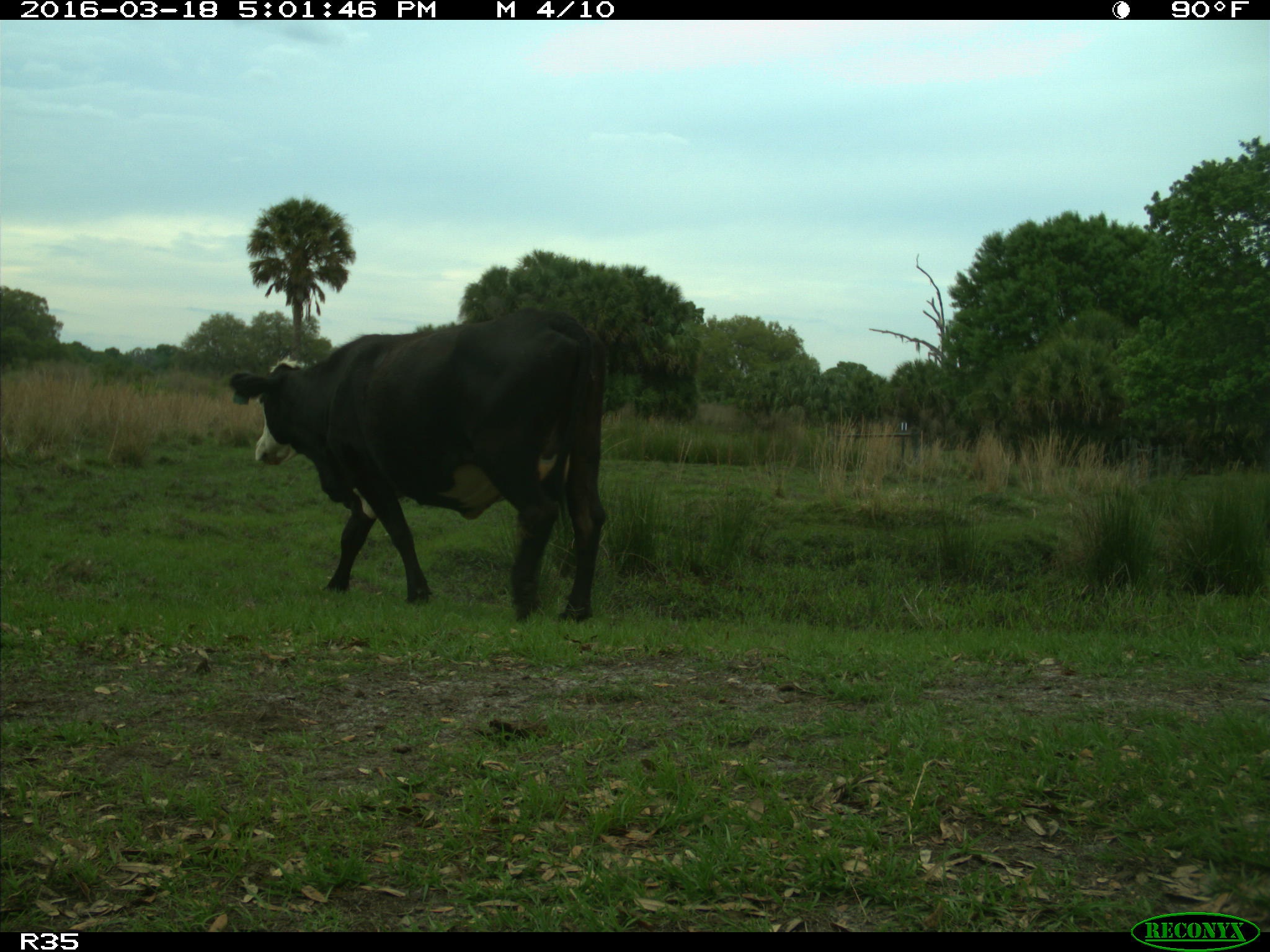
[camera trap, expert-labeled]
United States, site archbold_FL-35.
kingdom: Animalia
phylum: Chordata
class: Mammalia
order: Artiodactyla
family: Bovidae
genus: Bos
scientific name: Bos taurus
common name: domestic cow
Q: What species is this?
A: Bos taurus (domestic cow).